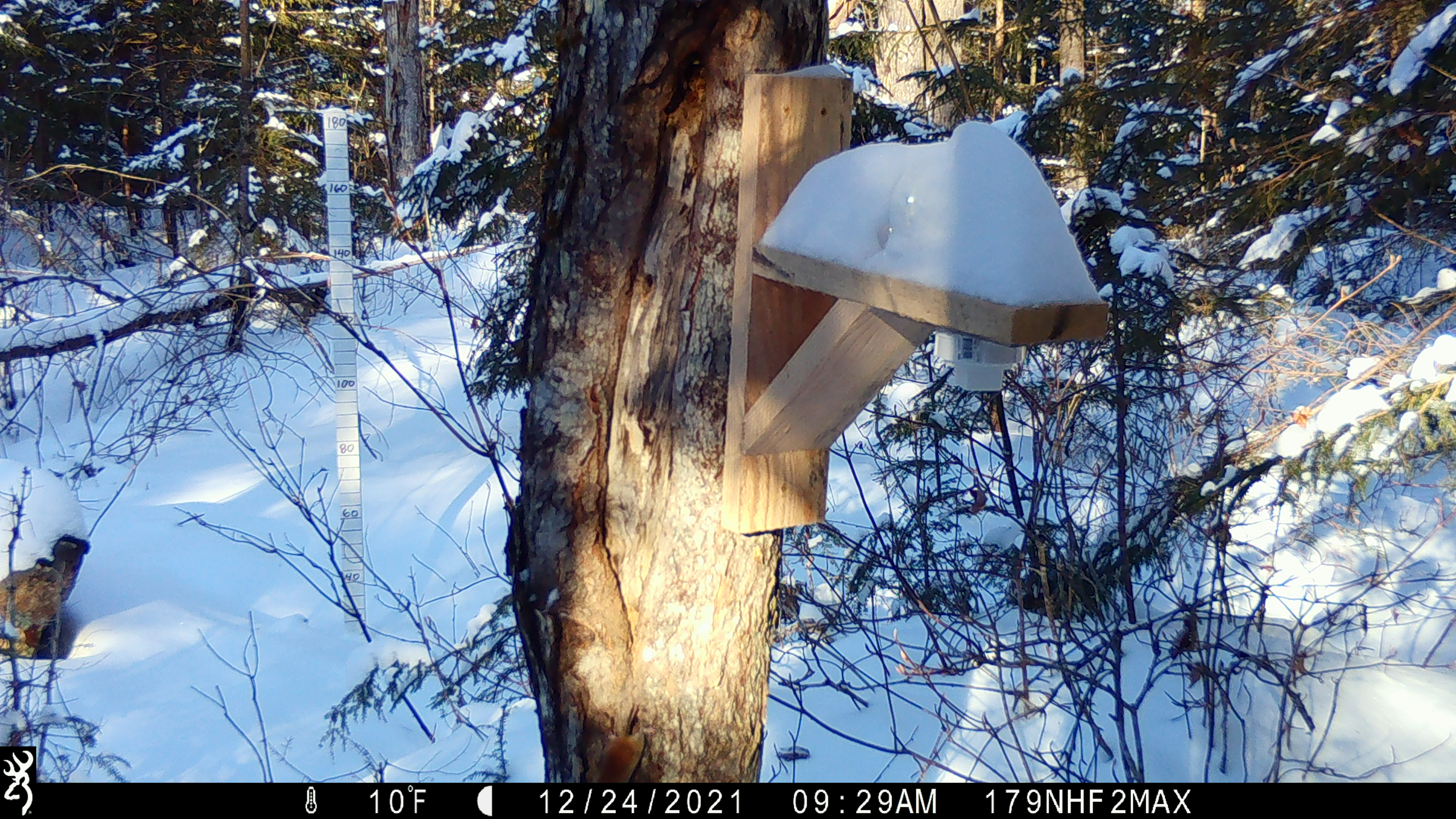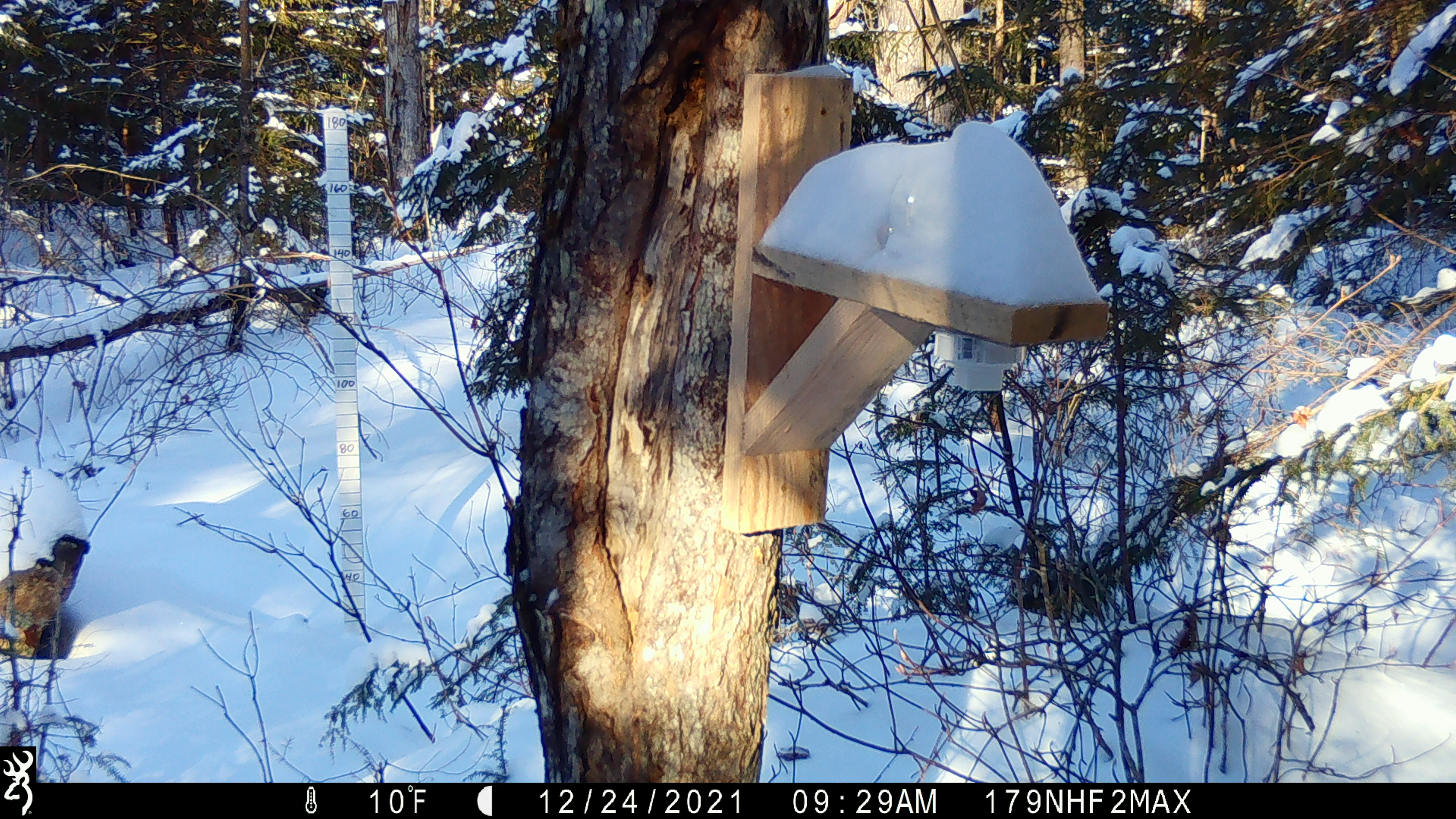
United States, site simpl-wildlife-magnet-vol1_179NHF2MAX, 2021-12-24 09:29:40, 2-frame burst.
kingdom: Animalia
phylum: Chordata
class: Mammalia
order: Rodentia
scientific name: Rodentia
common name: mouse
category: mouse sp.